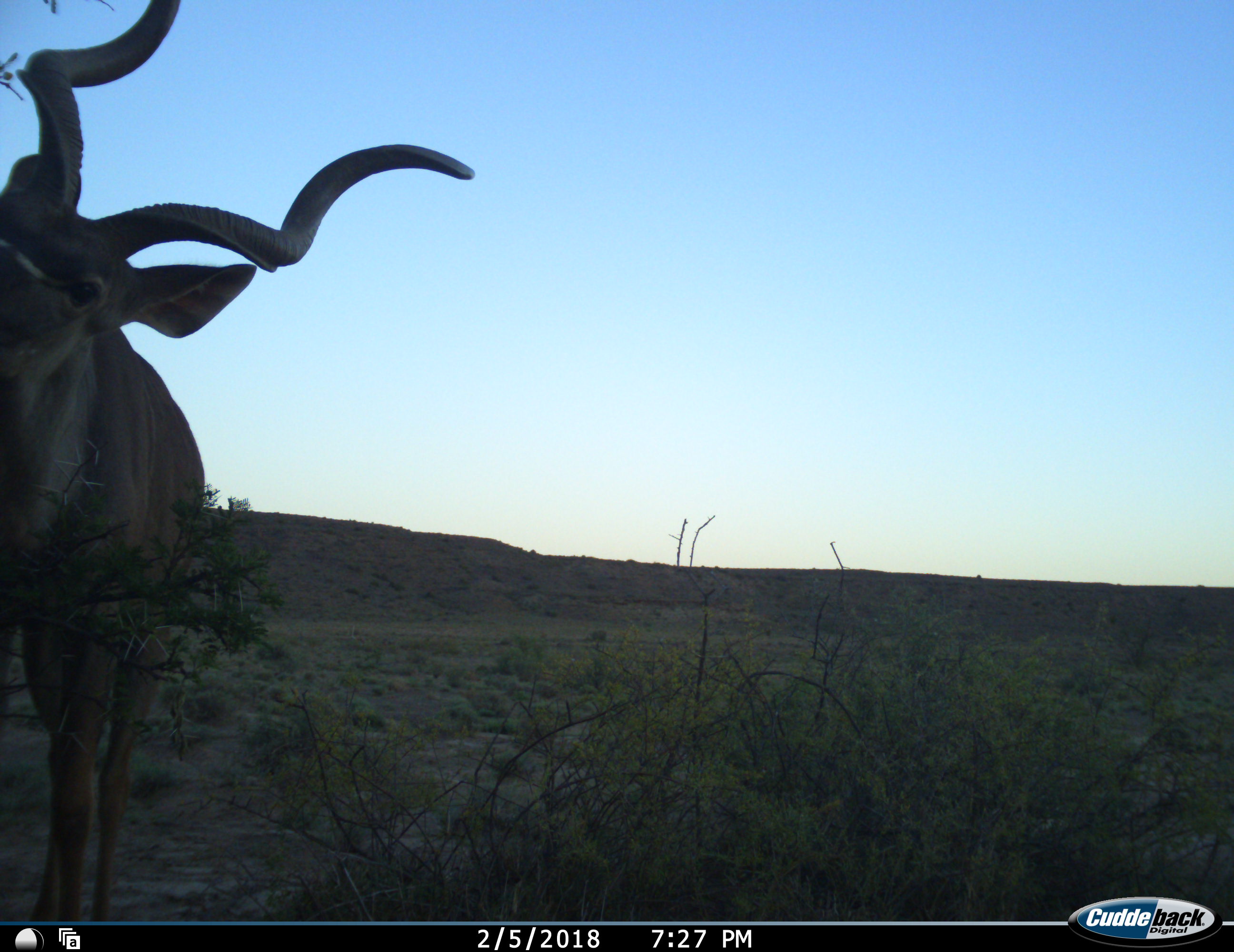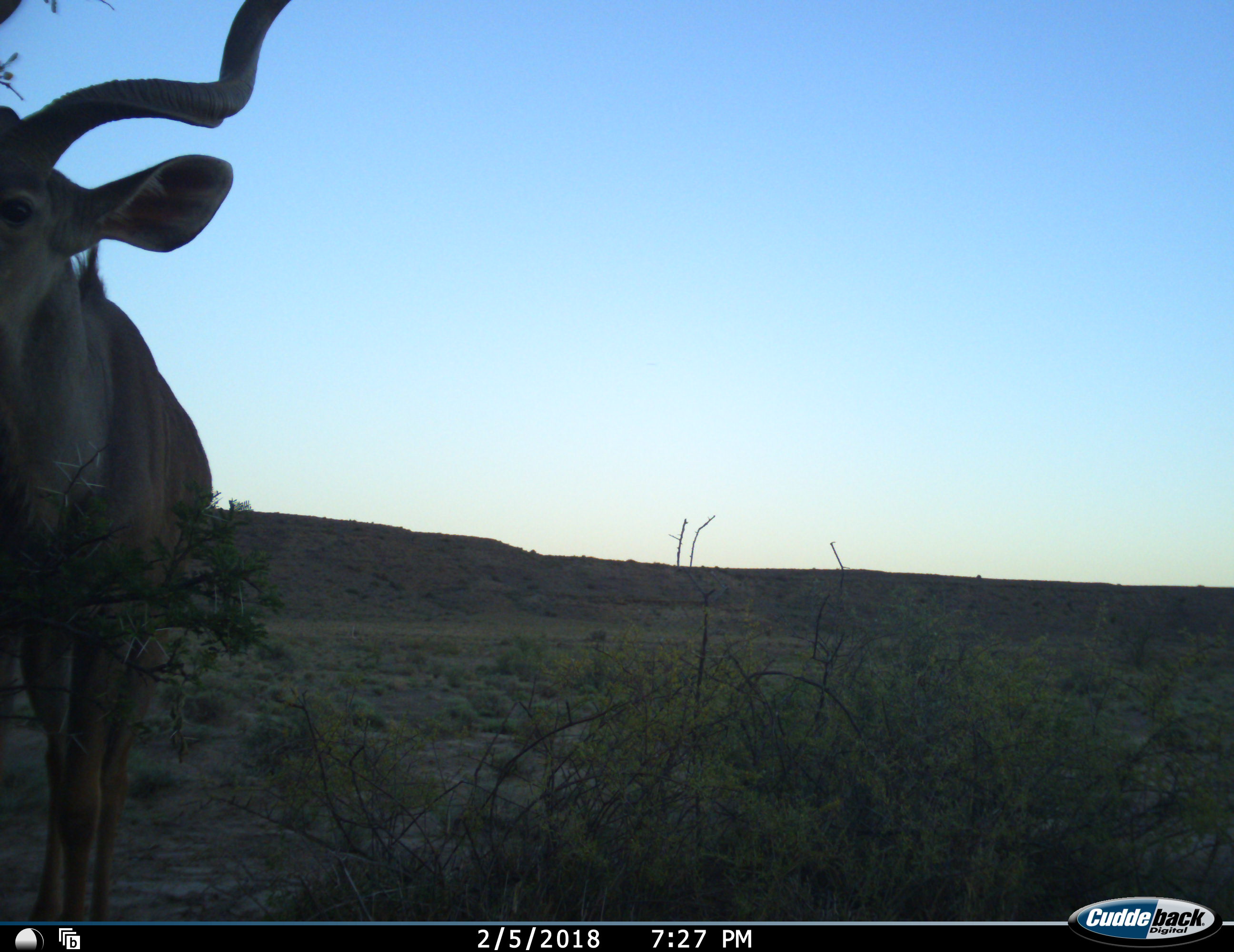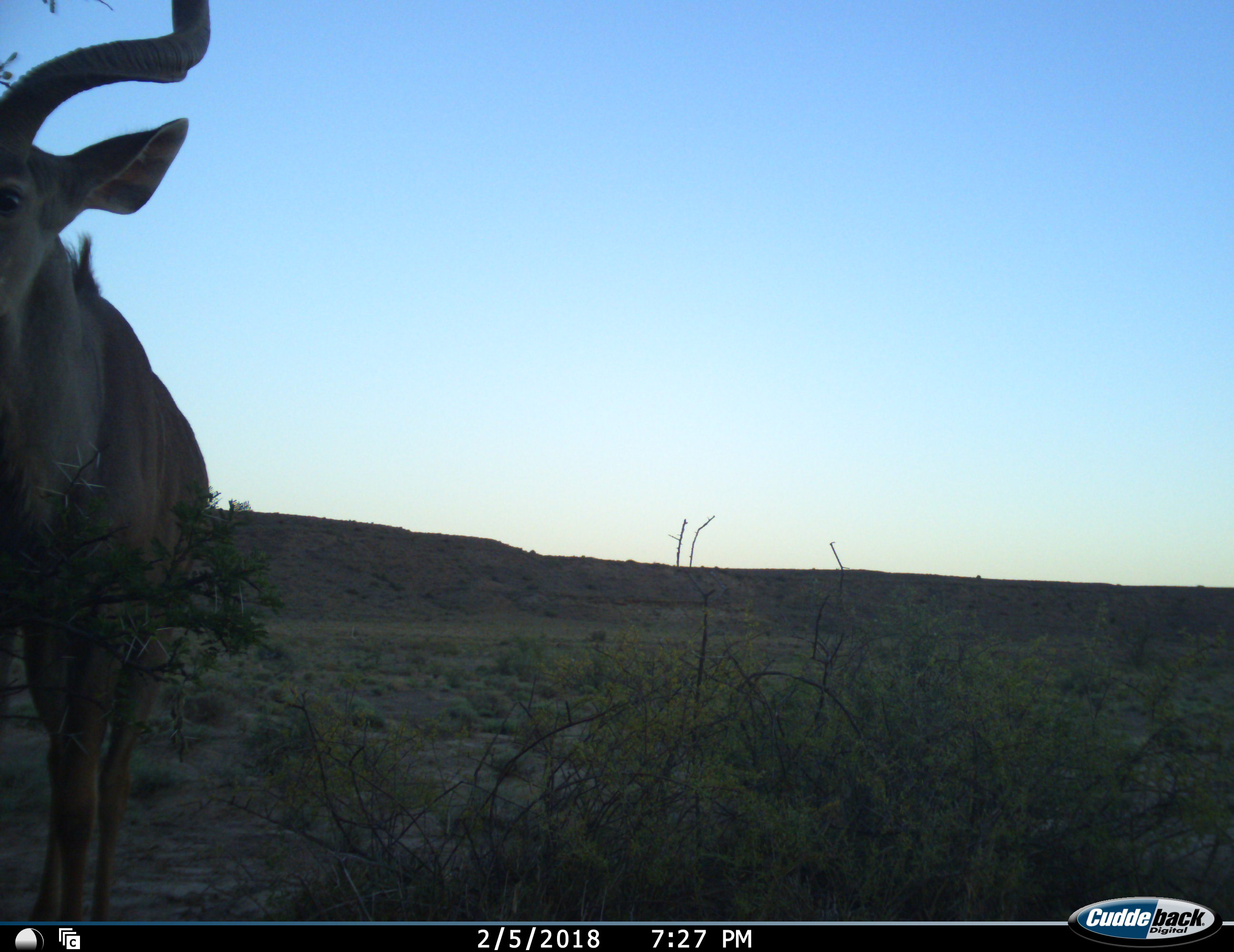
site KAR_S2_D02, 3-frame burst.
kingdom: Animalia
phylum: Chordata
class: Mammalia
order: Artiodactyla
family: Bovidae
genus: Tragelaphus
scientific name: Tragelaphus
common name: kudu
Kudu (Tragelaphus), count 1. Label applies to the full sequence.